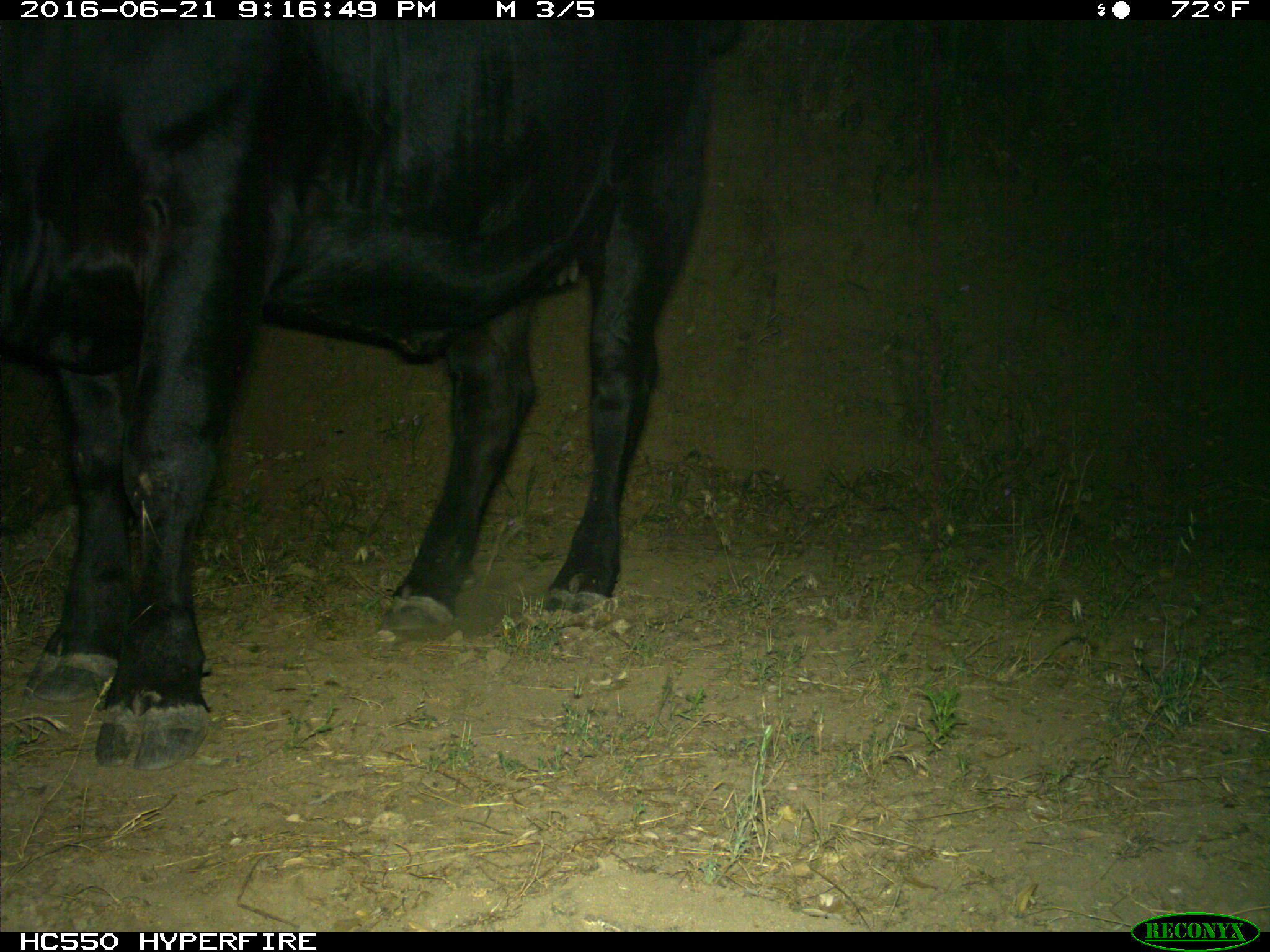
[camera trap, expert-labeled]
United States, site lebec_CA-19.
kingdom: Animalia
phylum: Chordata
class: Mammalia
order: Artiodactyla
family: Bovidae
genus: Bos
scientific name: Bos taurus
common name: domestic cow